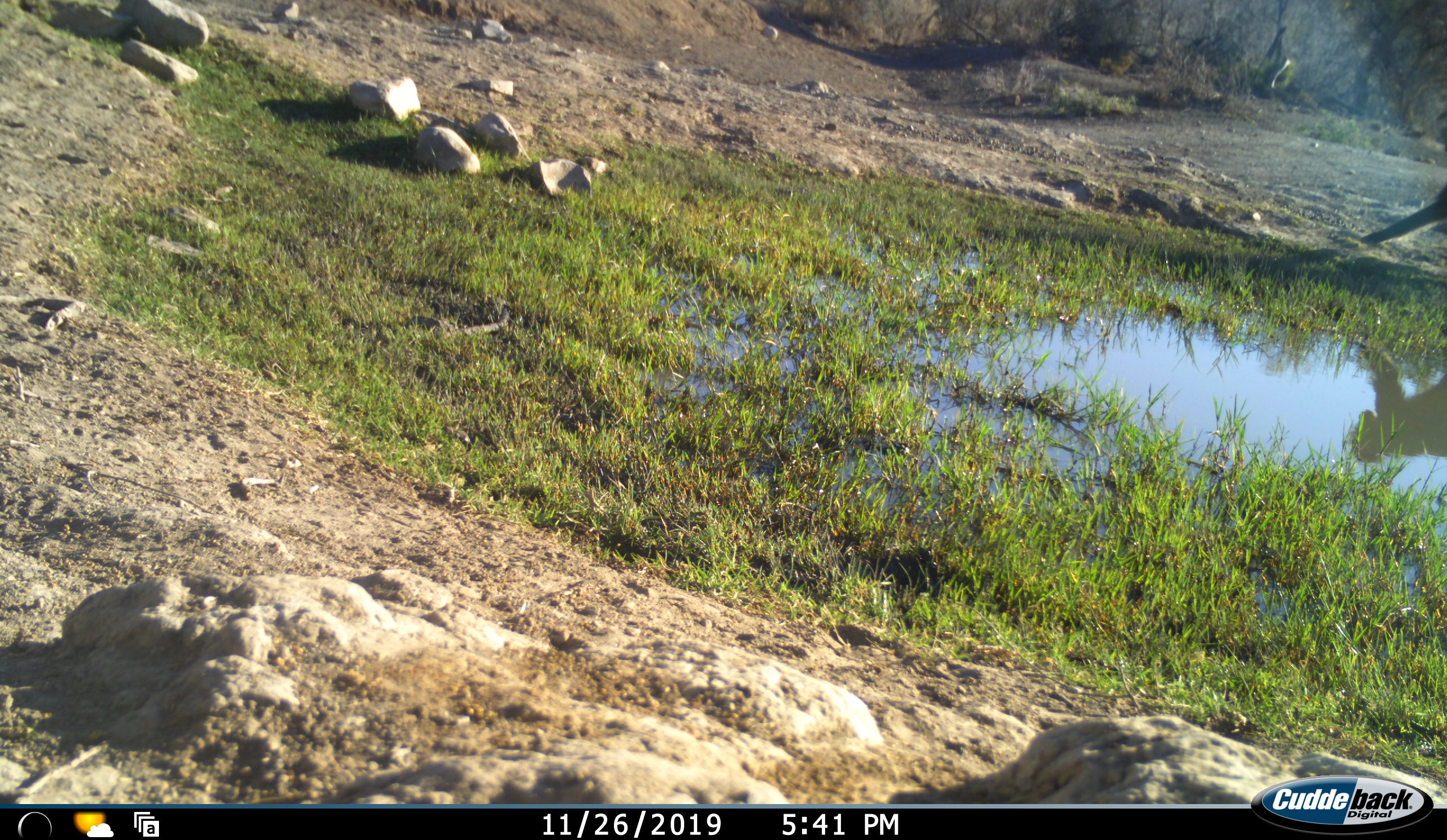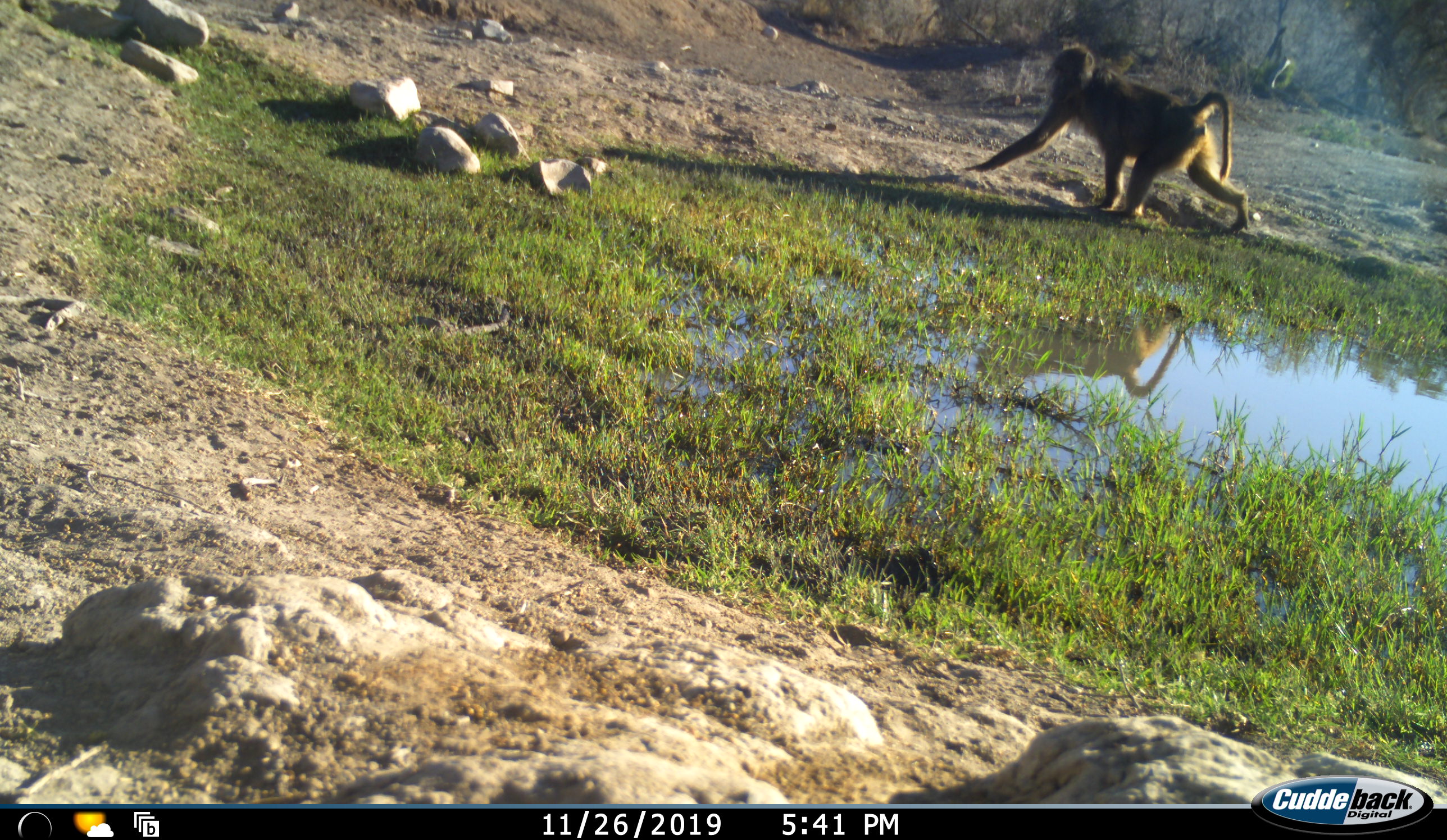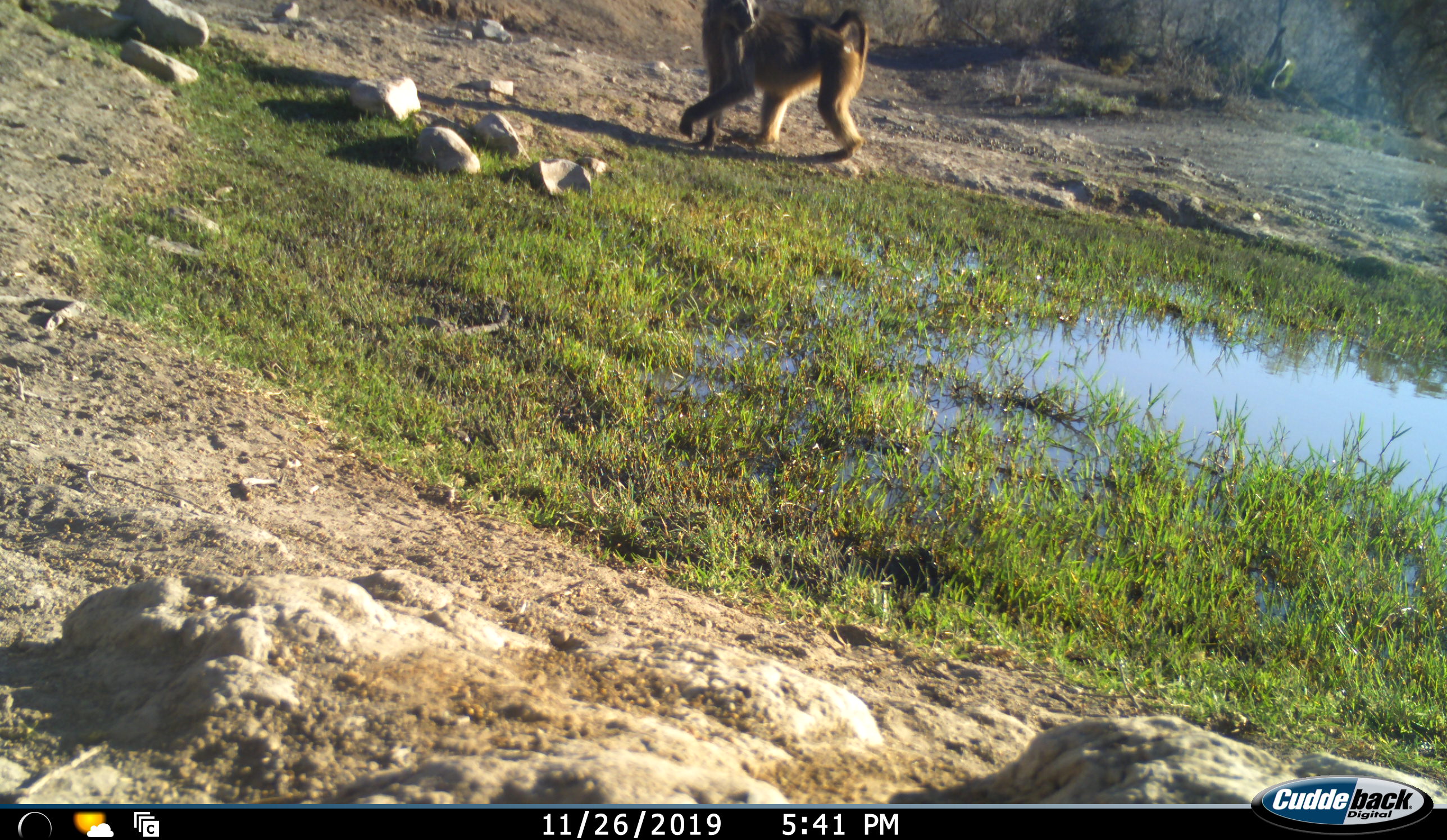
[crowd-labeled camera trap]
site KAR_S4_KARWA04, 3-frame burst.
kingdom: Animalia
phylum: Chordata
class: Mammalia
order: Primates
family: Cercopithecidae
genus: Papio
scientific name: Papio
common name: baboon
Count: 1.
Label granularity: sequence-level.